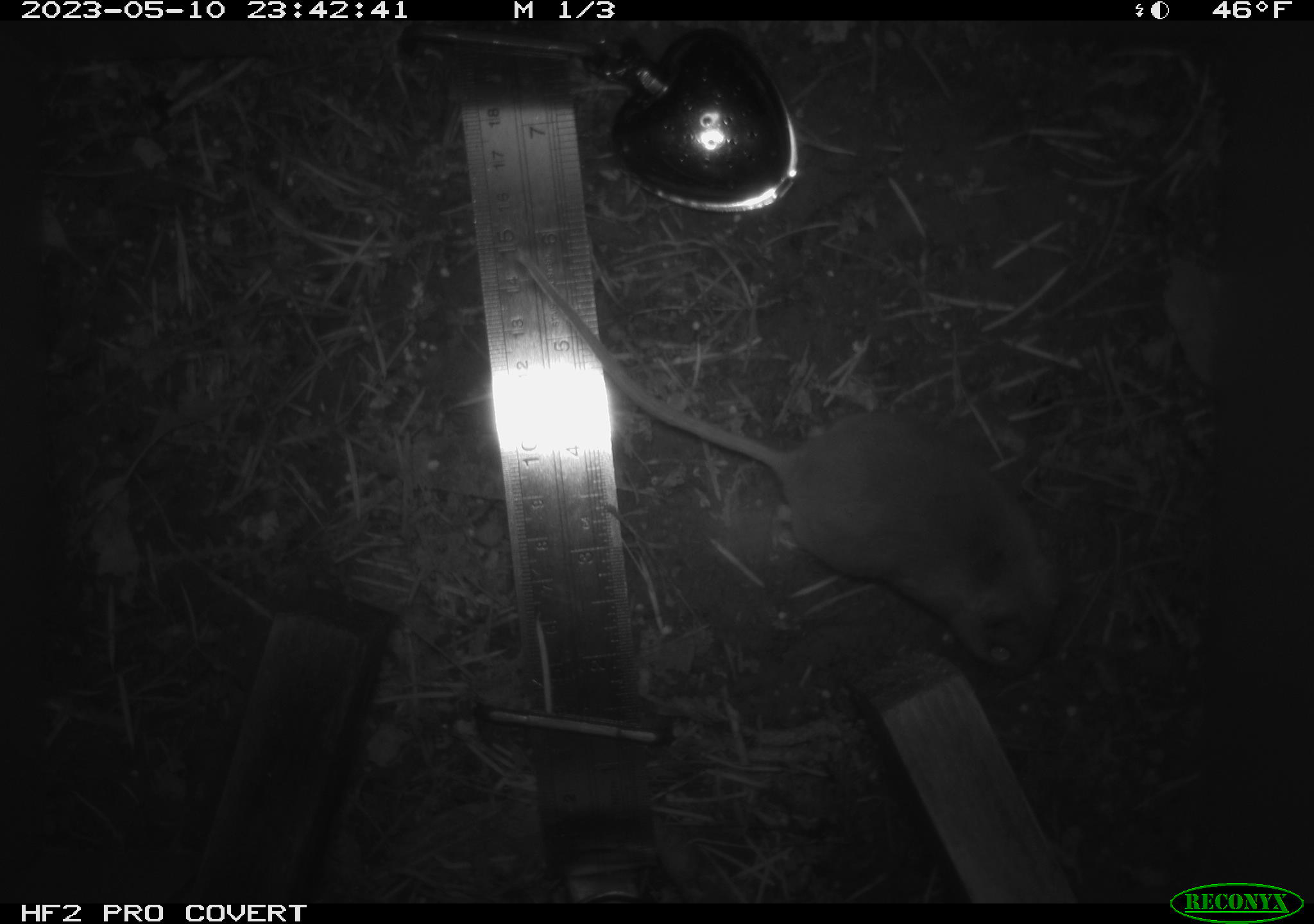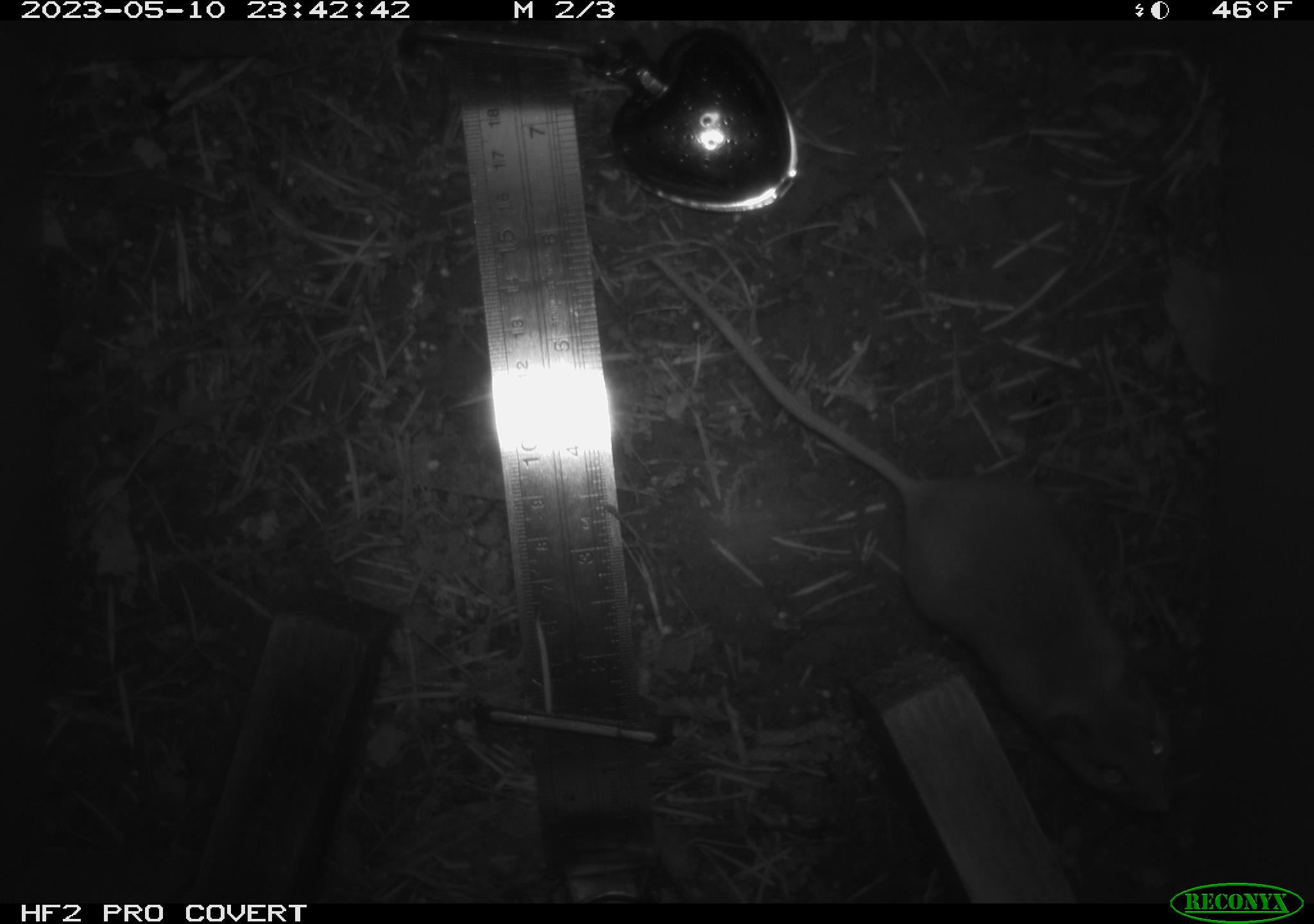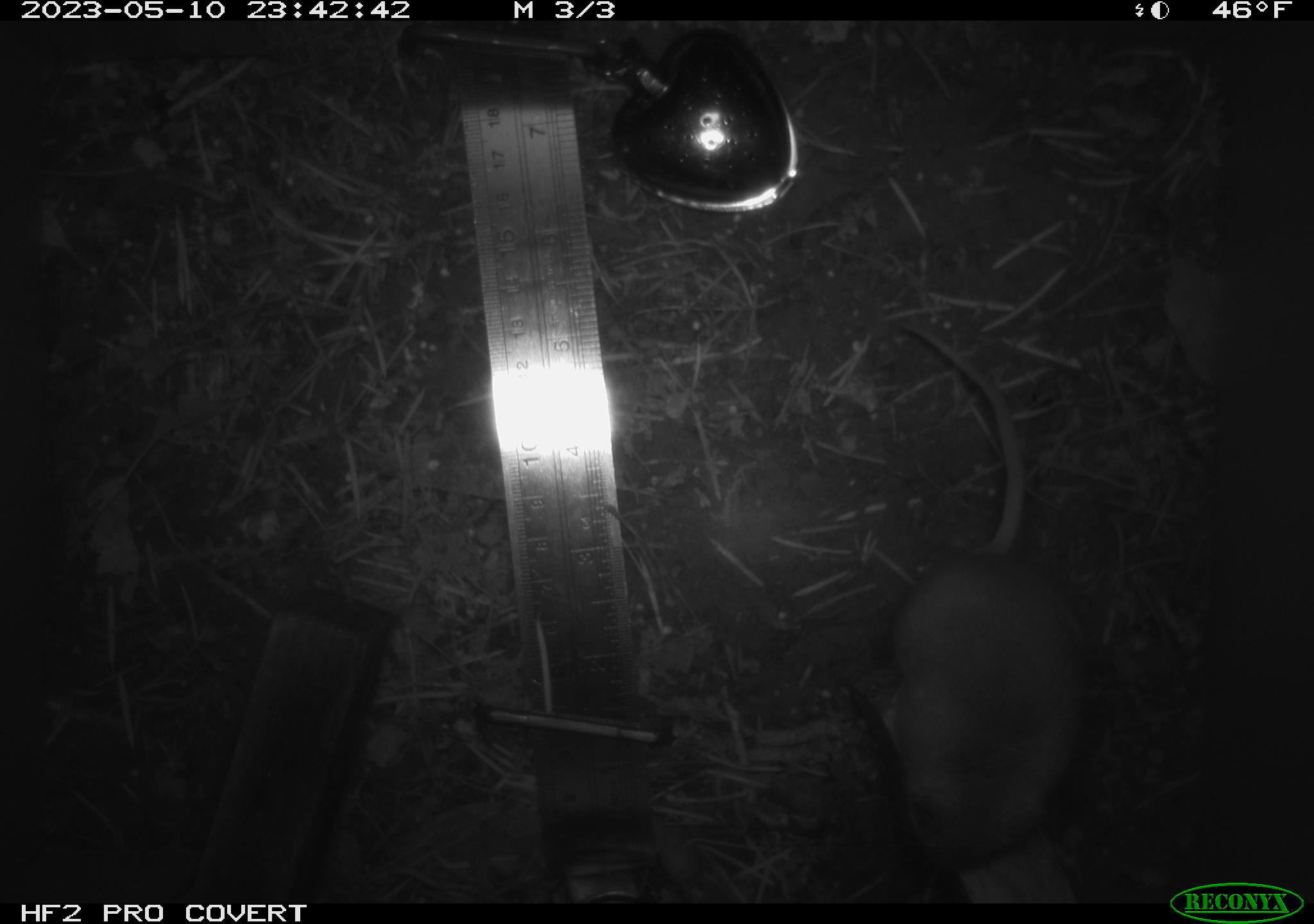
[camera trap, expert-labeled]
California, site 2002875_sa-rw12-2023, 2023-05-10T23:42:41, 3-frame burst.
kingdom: Animalia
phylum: Chordata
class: Mammalia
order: Rodentia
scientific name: Rodentia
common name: mouse species